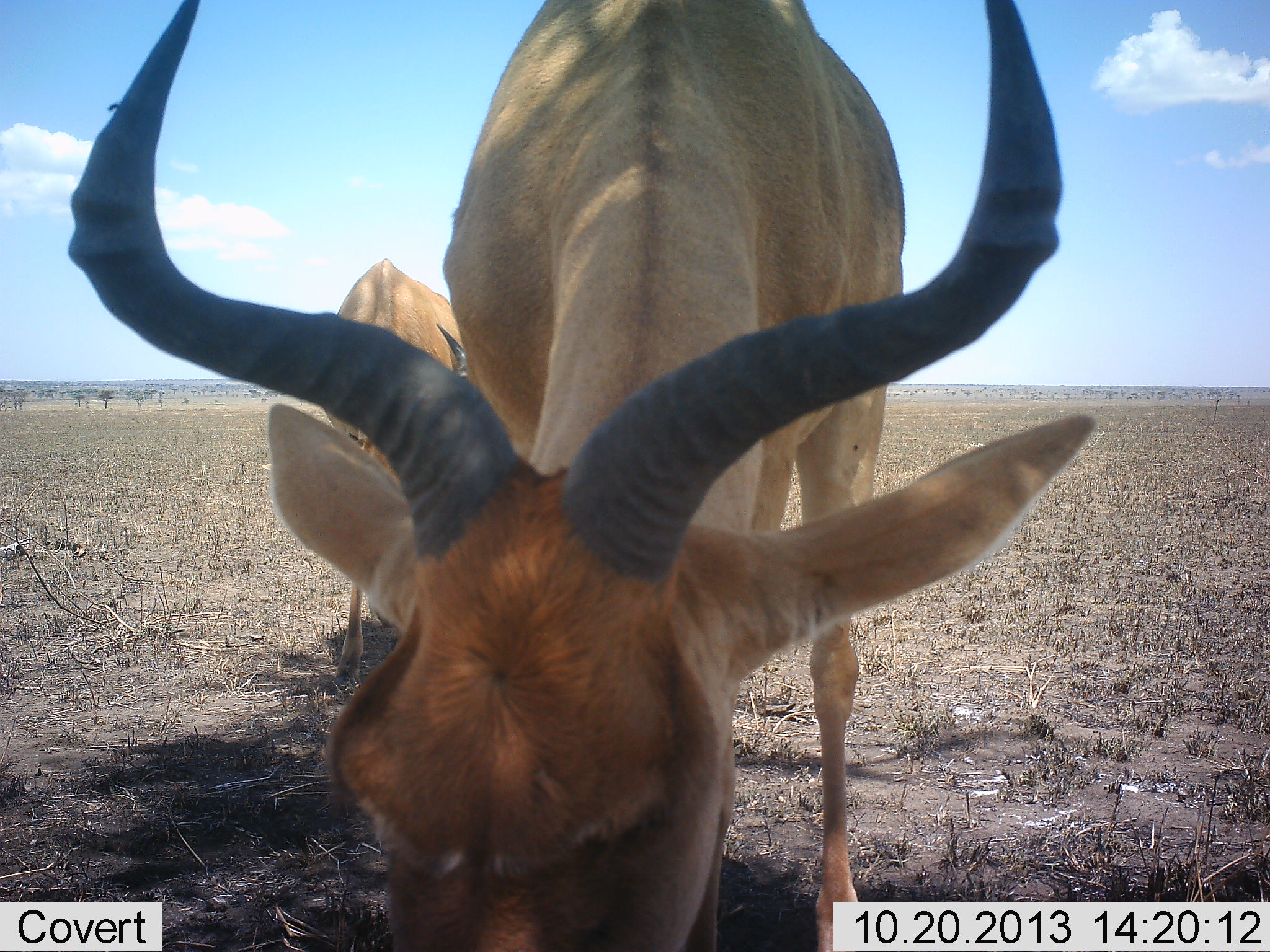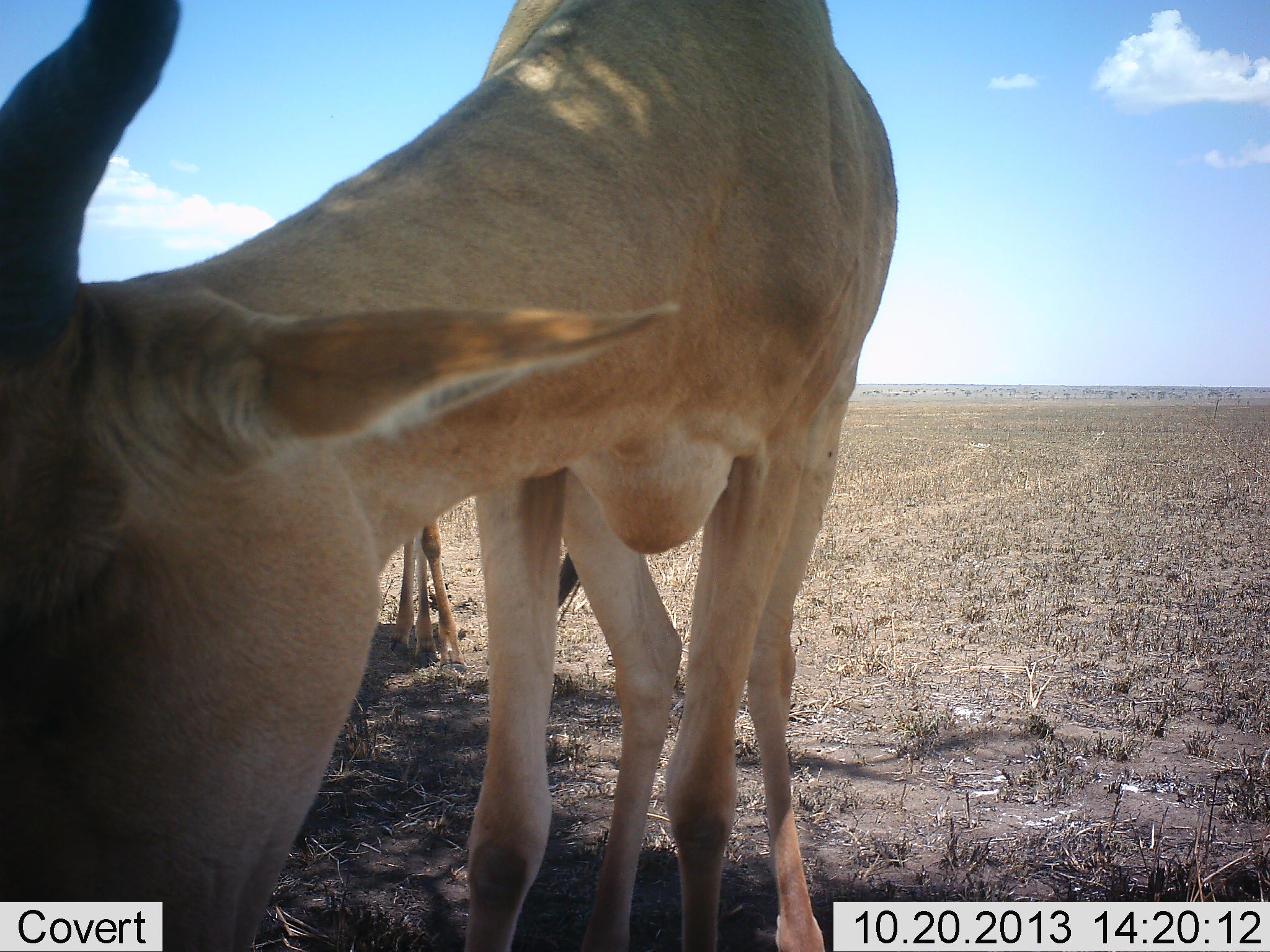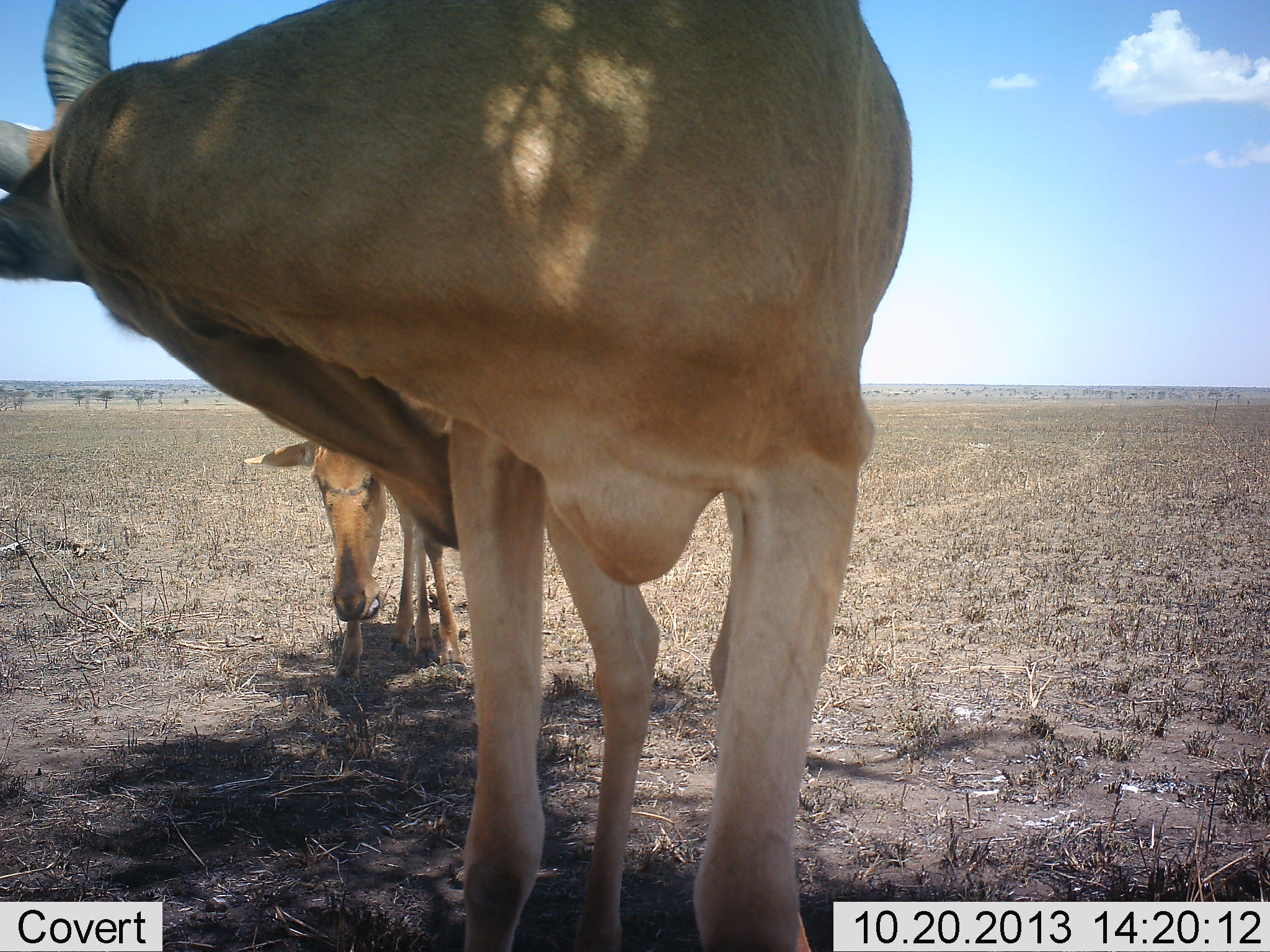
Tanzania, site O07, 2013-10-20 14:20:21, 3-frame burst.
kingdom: Animalia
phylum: Chordata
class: Mammalia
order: Artiodactyla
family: Bovidae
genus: Alcelaphus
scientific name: Alcelaphus buselaphus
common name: hartebeest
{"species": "hartebeest (Alcelaphus buselaphus)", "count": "2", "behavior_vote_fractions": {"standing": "90%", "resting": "10%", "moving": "0%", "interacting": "0%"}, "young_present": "0%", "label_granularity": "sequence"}